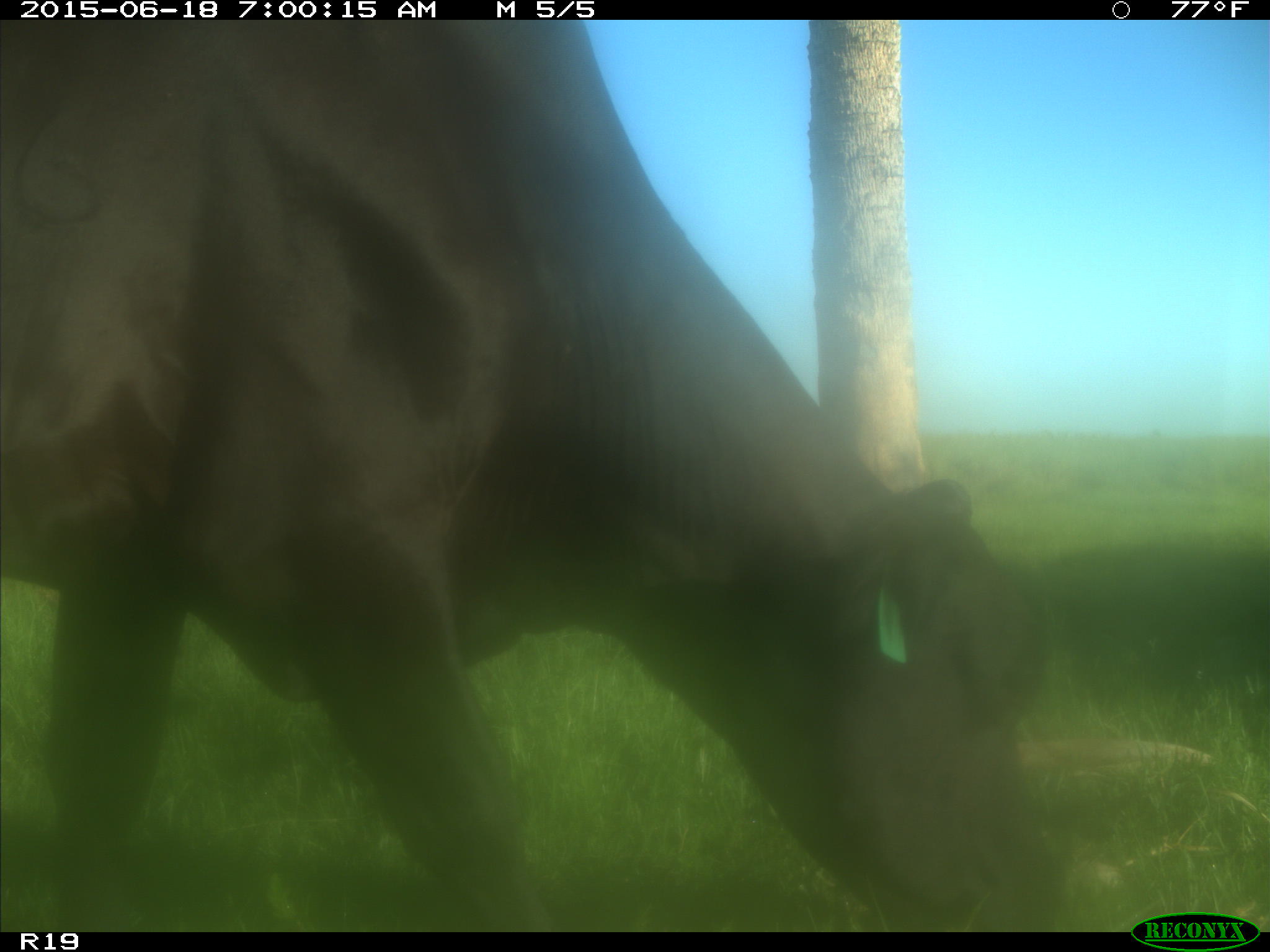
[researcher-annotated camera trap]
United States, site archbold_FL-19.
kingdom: Animalia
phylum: Chordata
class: Mammalia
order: Artiodactyla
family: Bovidae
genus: Bos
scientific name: Bos taurus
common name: domestic cow